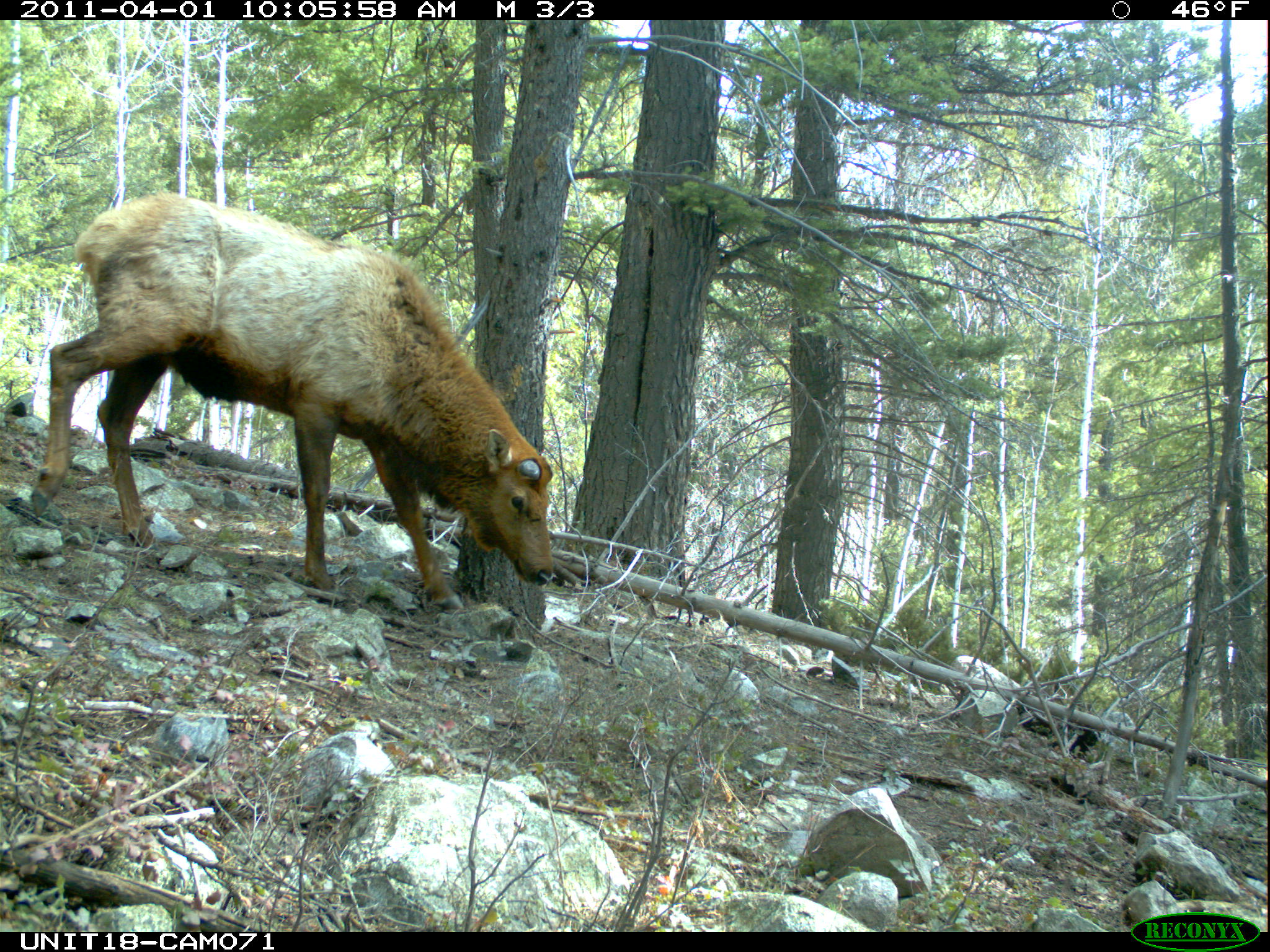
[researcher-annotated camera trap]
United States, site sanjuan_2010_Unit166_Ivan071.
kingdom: Animalia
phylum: Chordata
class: Mammalia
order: Artiodactyla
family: Cervidae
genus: Cervus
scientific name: Cervus elaphus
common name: red deer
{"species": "Cervus elaphus (red deer)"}